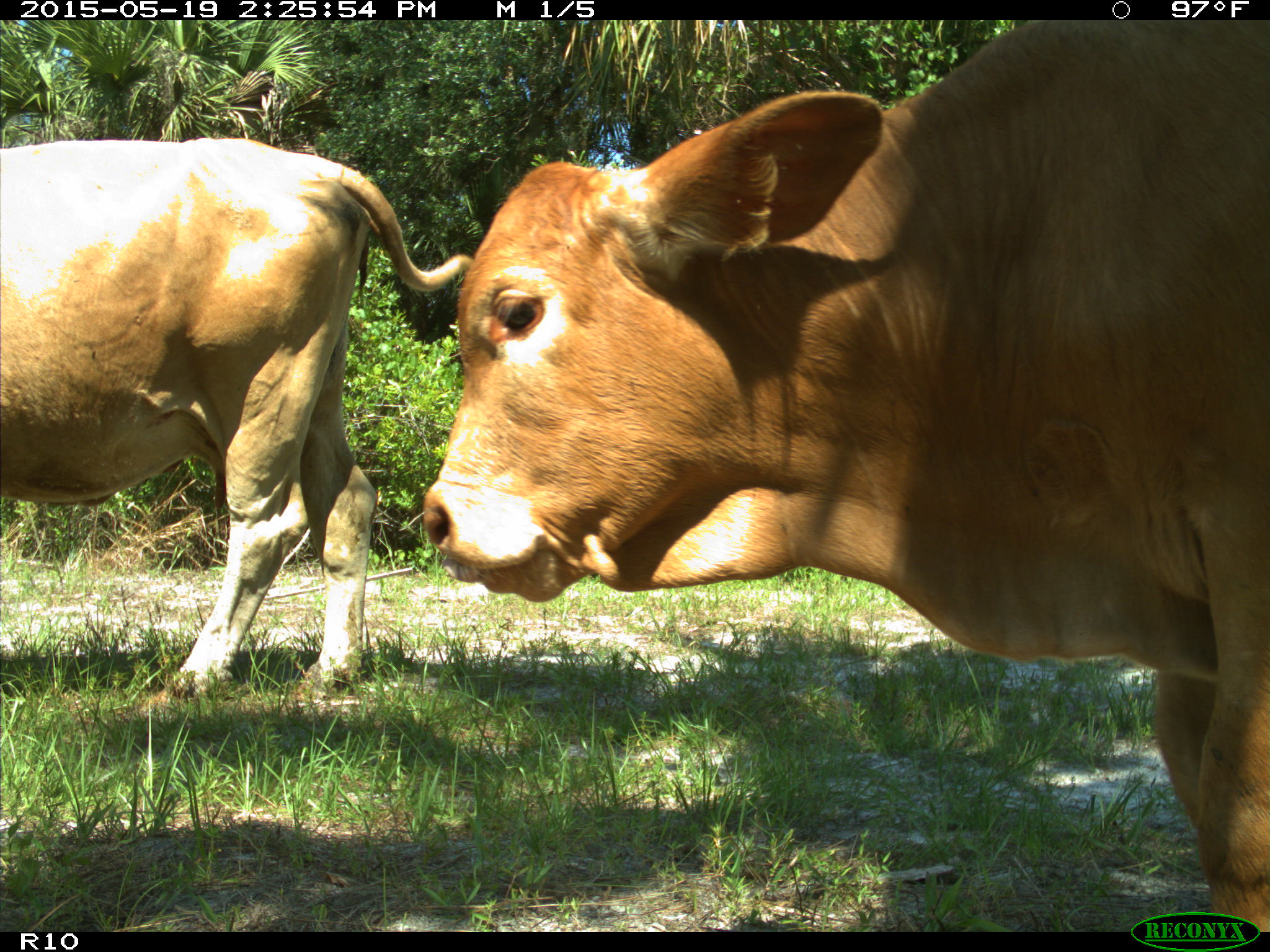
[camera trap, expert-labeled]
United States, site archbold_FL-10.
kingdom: Animalia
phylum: Chordata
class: Mammalia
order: Artiodactyla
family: Bovidae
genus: Bos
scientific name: Bos taurus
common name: domestic cow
Bos taurus (domestic cow).